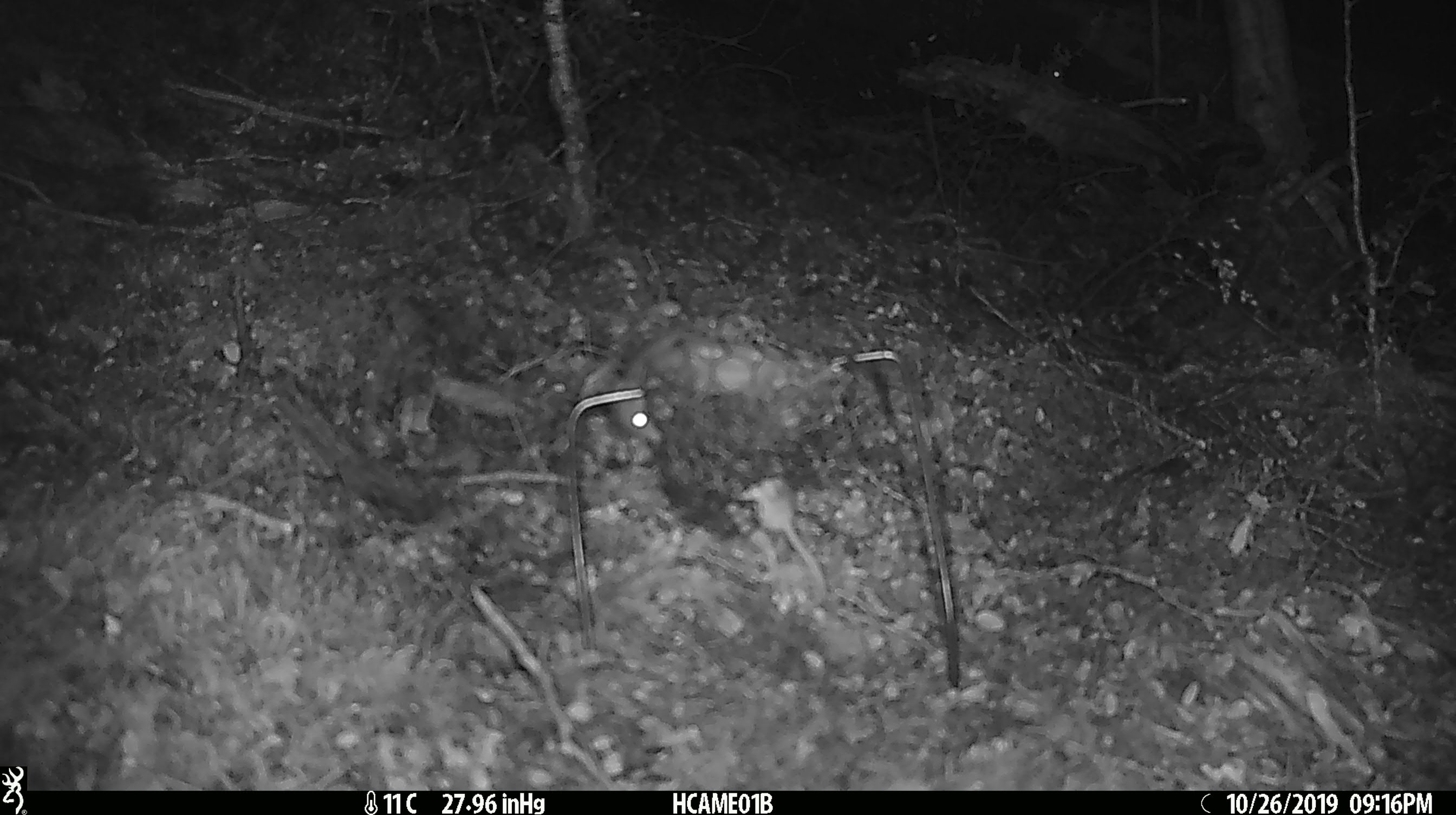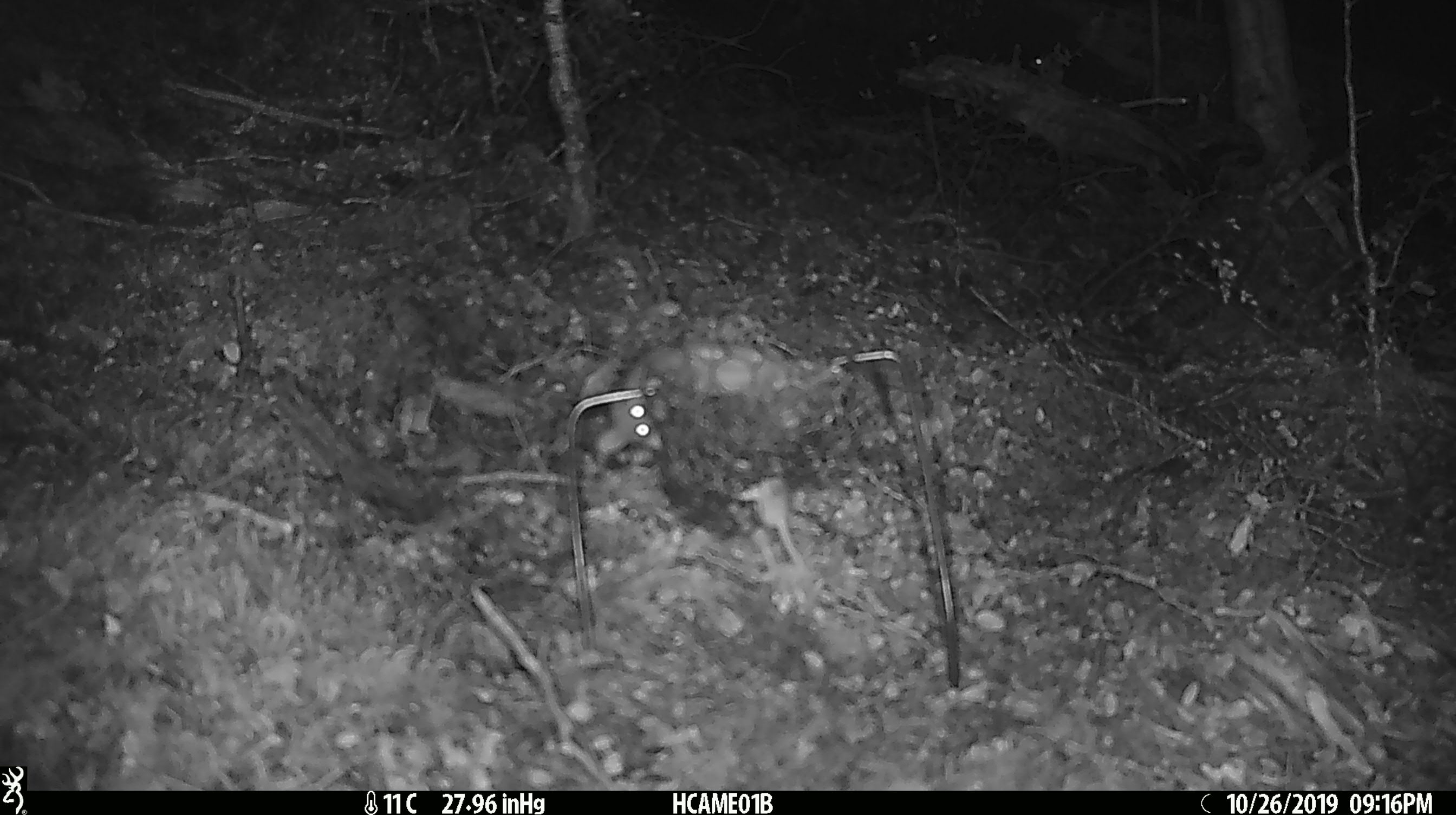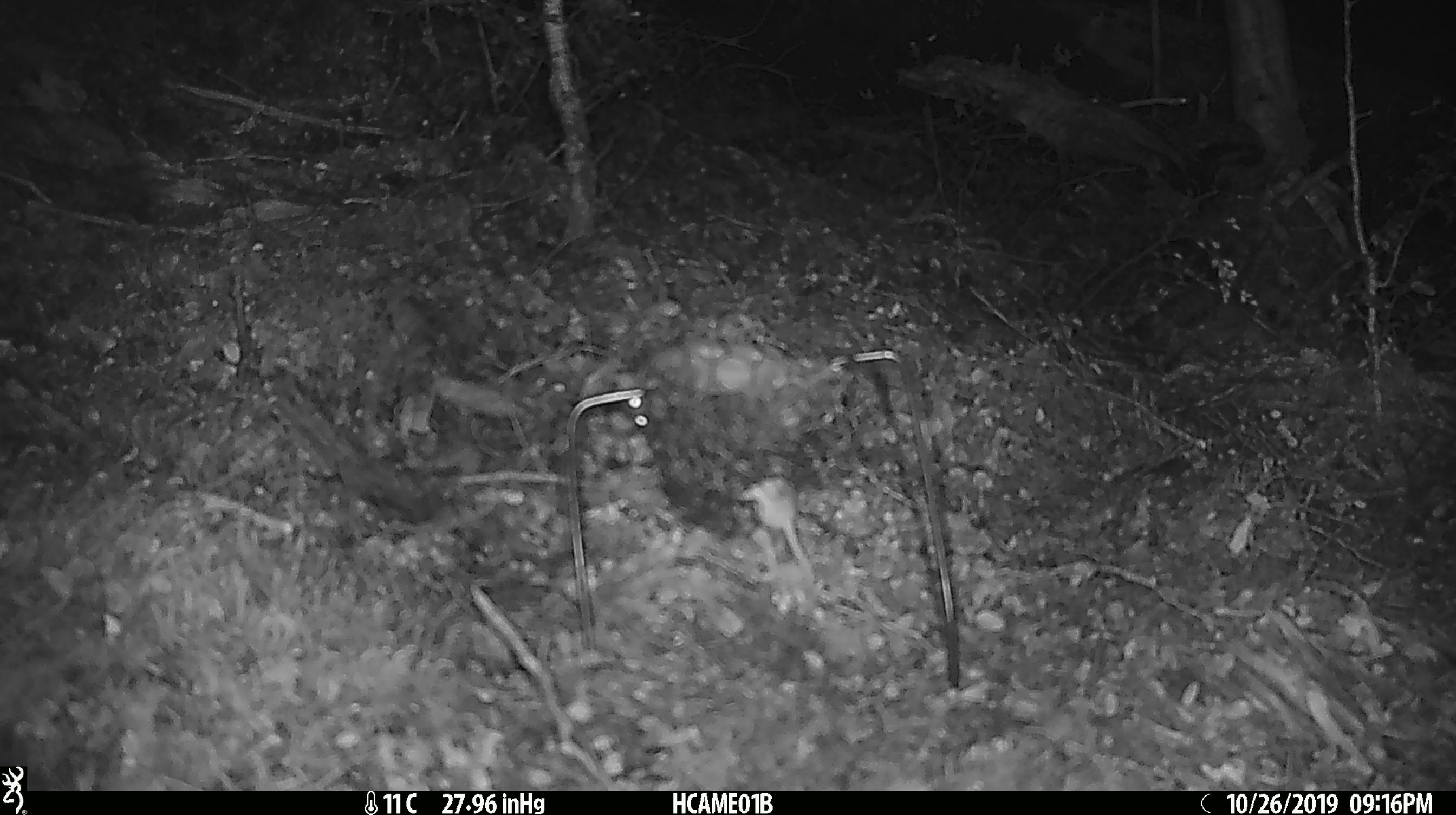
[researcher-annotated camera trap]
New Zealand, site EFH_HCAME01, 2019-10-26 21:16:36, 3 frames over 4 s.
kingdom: Animalia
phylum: Chordata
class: Mammalia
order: Rodentia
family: Muridae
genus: Mus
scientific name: Mus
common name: mouse